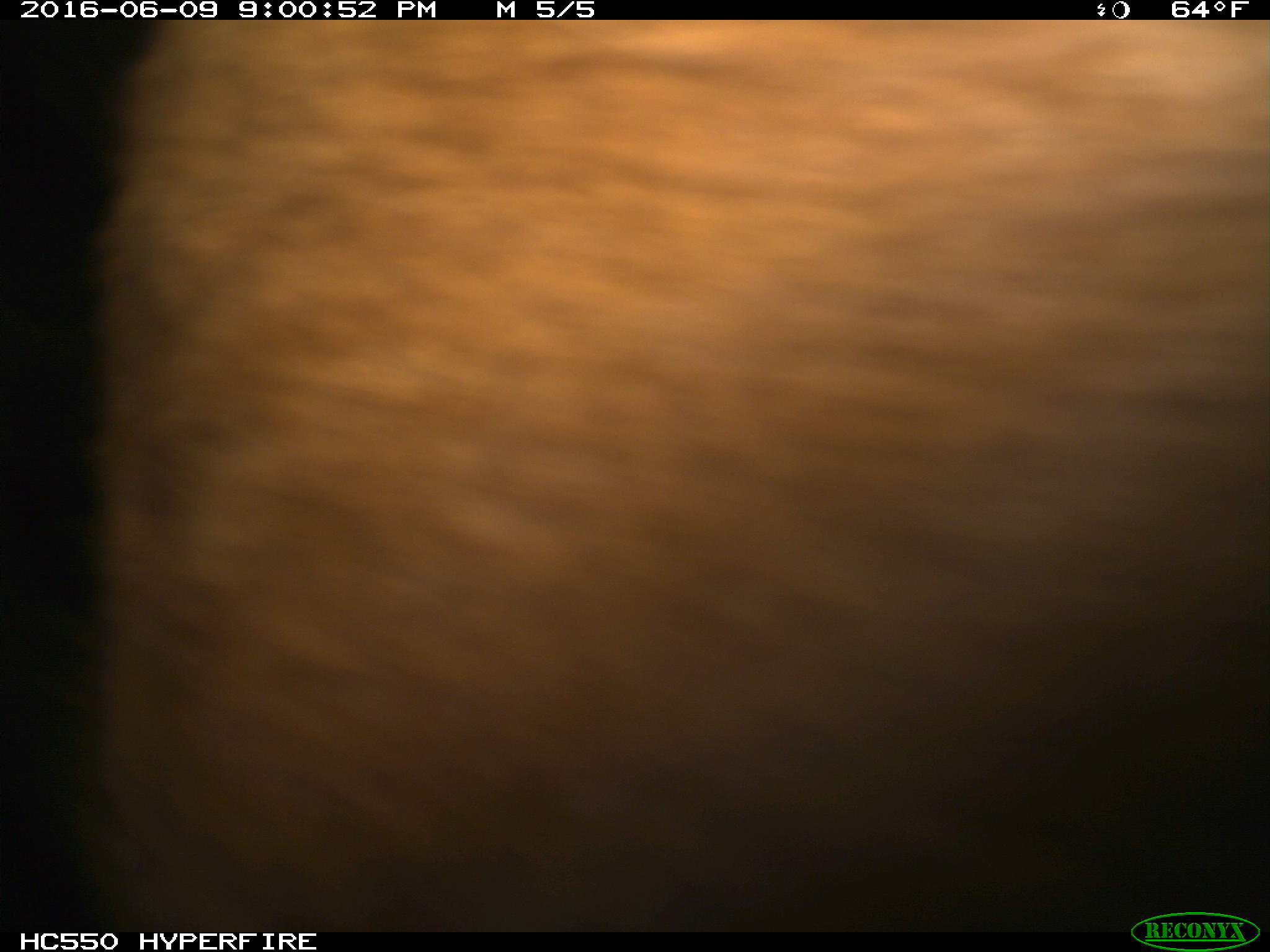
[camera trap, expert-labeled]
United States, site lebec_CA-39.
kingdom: Animalia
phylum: Chordata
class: Mammalia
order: Artiodactyla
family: Bovidae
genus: Bos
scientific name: Bos taurus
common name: domestic cow